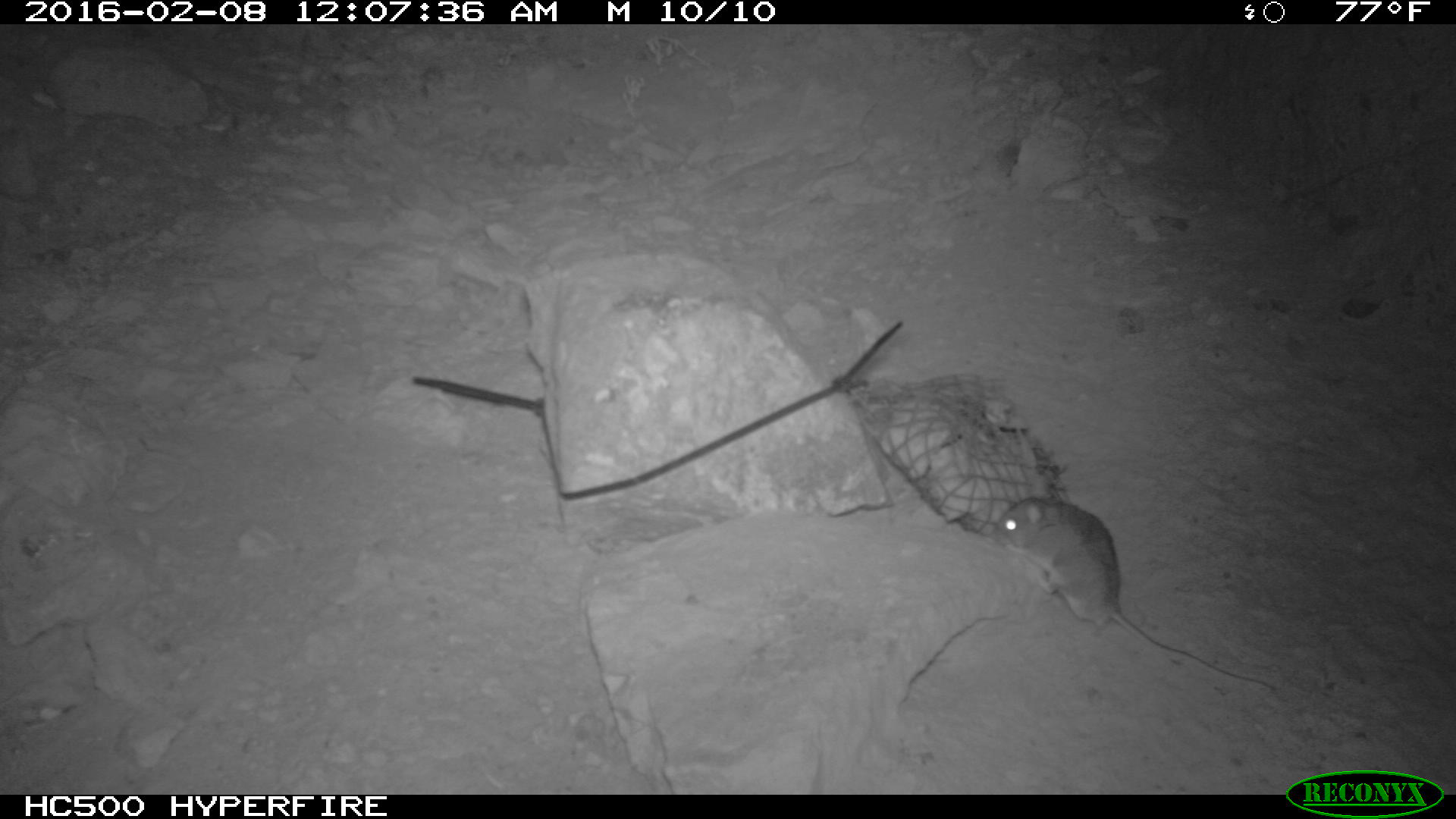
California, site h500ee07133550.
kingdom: Animalia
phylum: Chordata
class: Mammalia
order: Rodentia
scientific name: Rodentia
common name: rodent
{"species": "rodent (Rodentia)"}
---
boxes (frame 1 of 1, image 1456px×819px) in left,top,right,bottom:
rodent: 995,494,1279,697